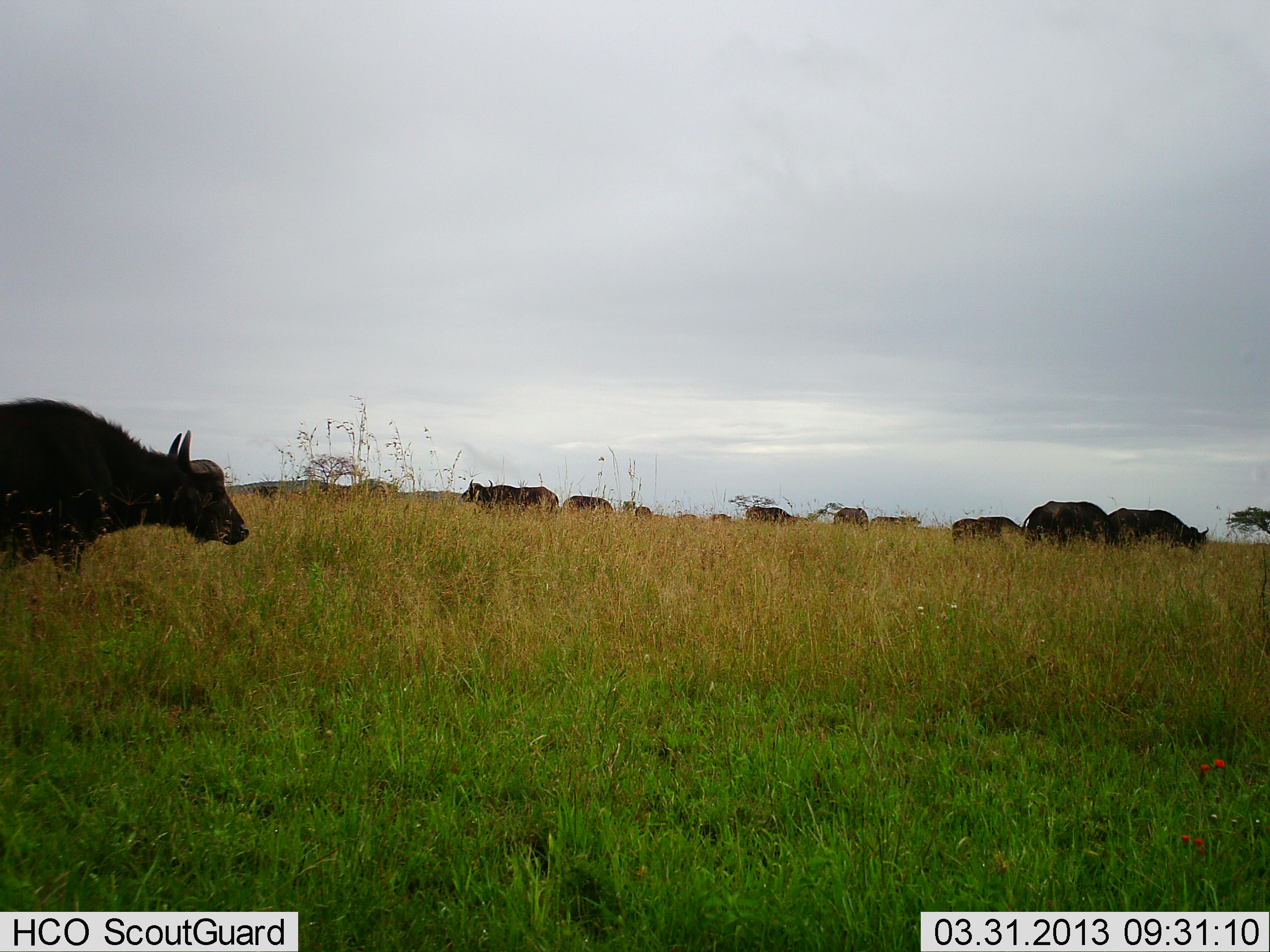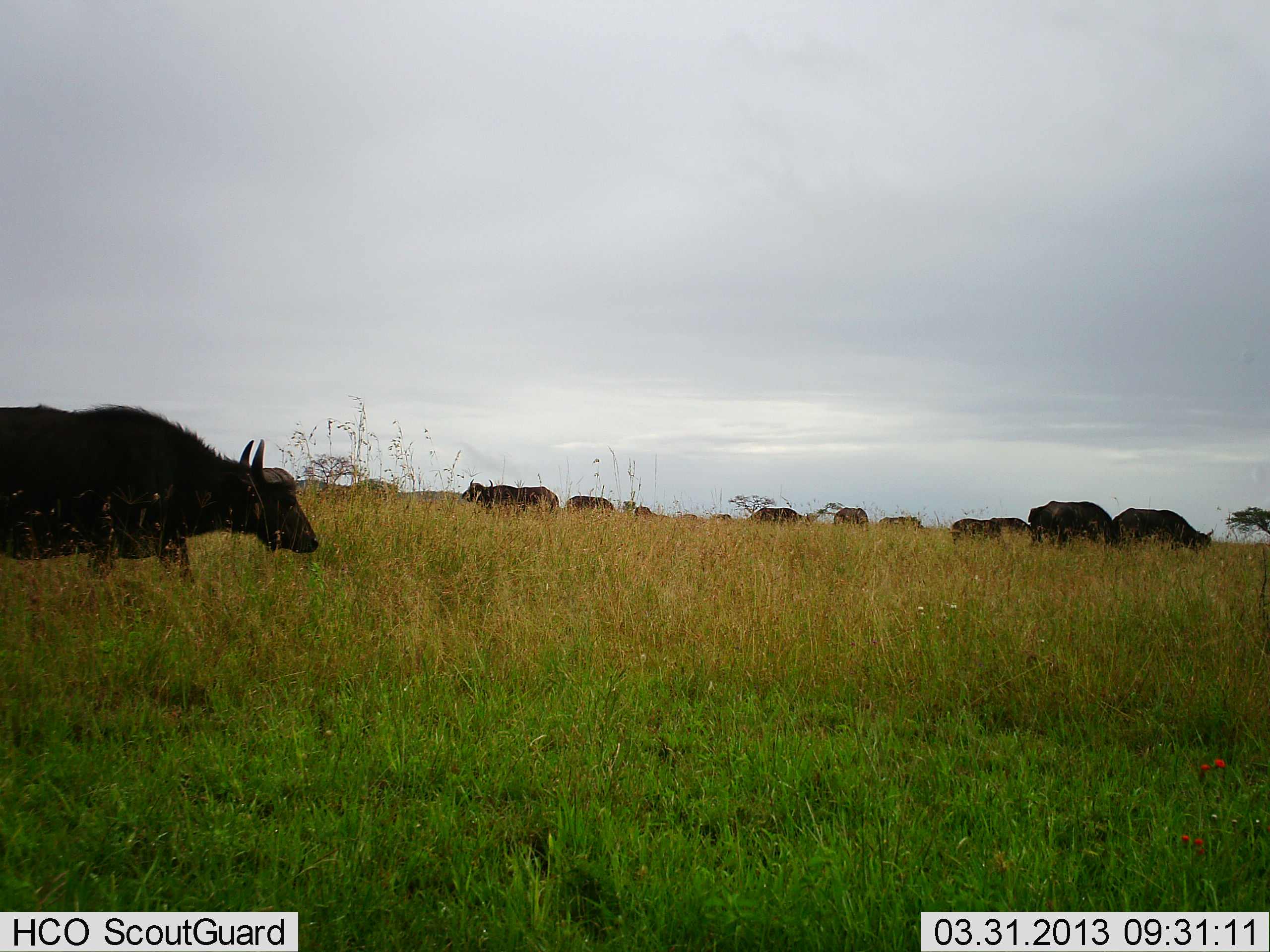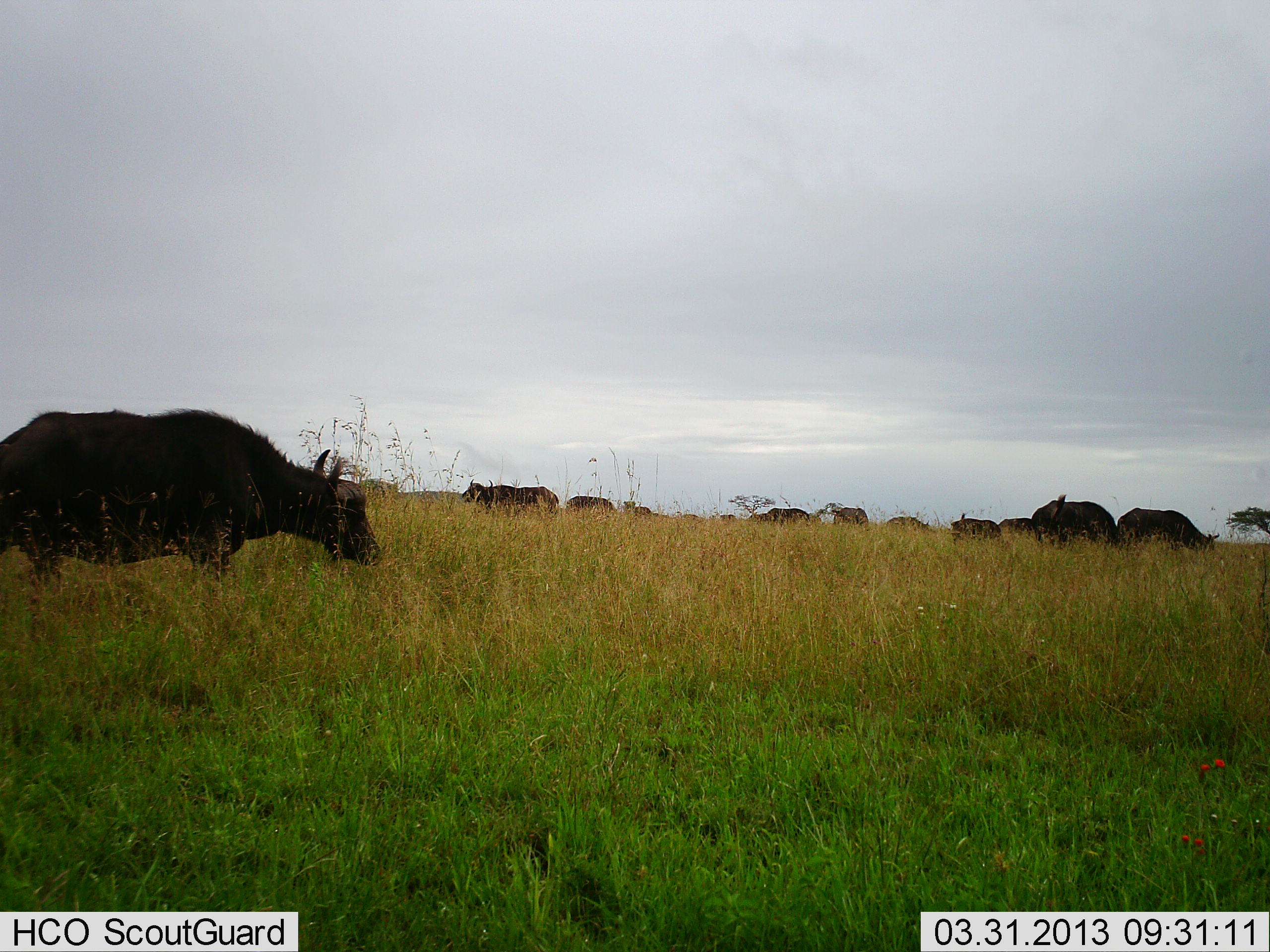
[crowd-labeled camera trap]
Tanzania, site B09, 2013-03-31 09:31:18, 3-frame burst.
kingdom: Animalia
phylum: Chordata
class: Mammalia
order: Artiodactyla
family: Bovidae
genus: Syncerus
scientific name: Syncerus caffer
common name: cape buffalo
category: buffalo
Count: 11-50.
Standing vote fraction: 42%.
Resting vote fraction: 0%.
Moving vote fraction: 79%.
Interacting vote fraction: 0%.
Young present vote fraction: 0%.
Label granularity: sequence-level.